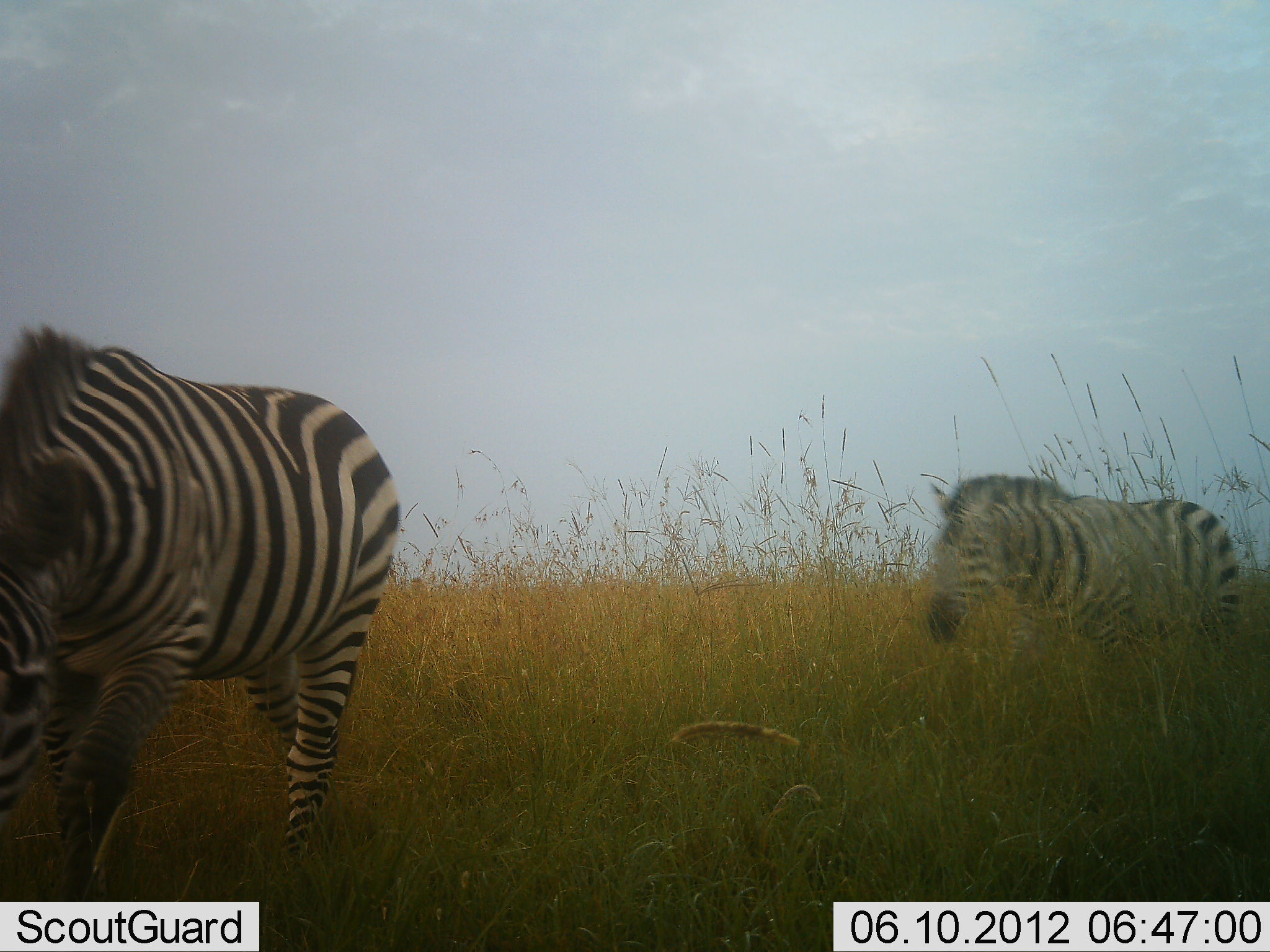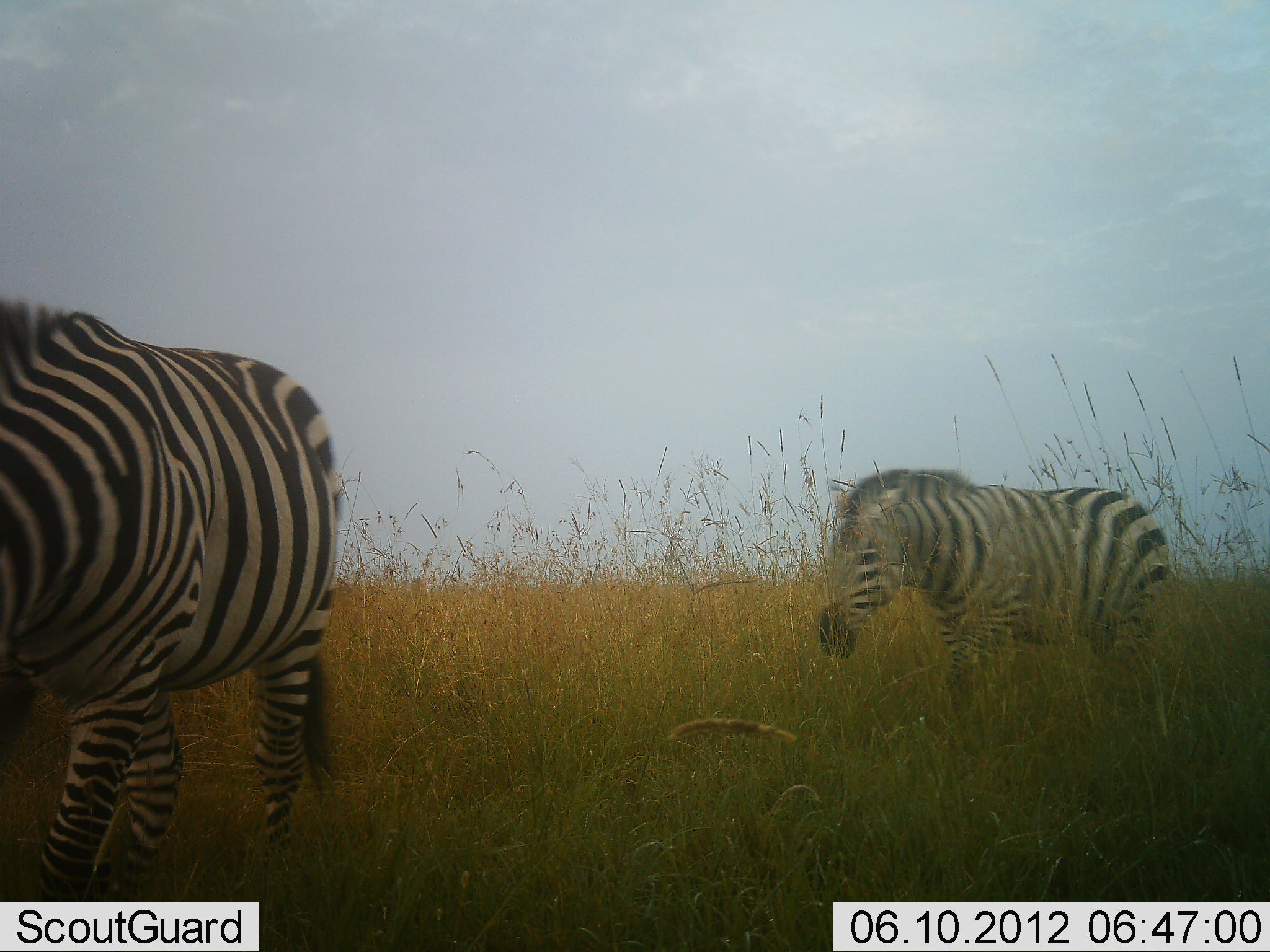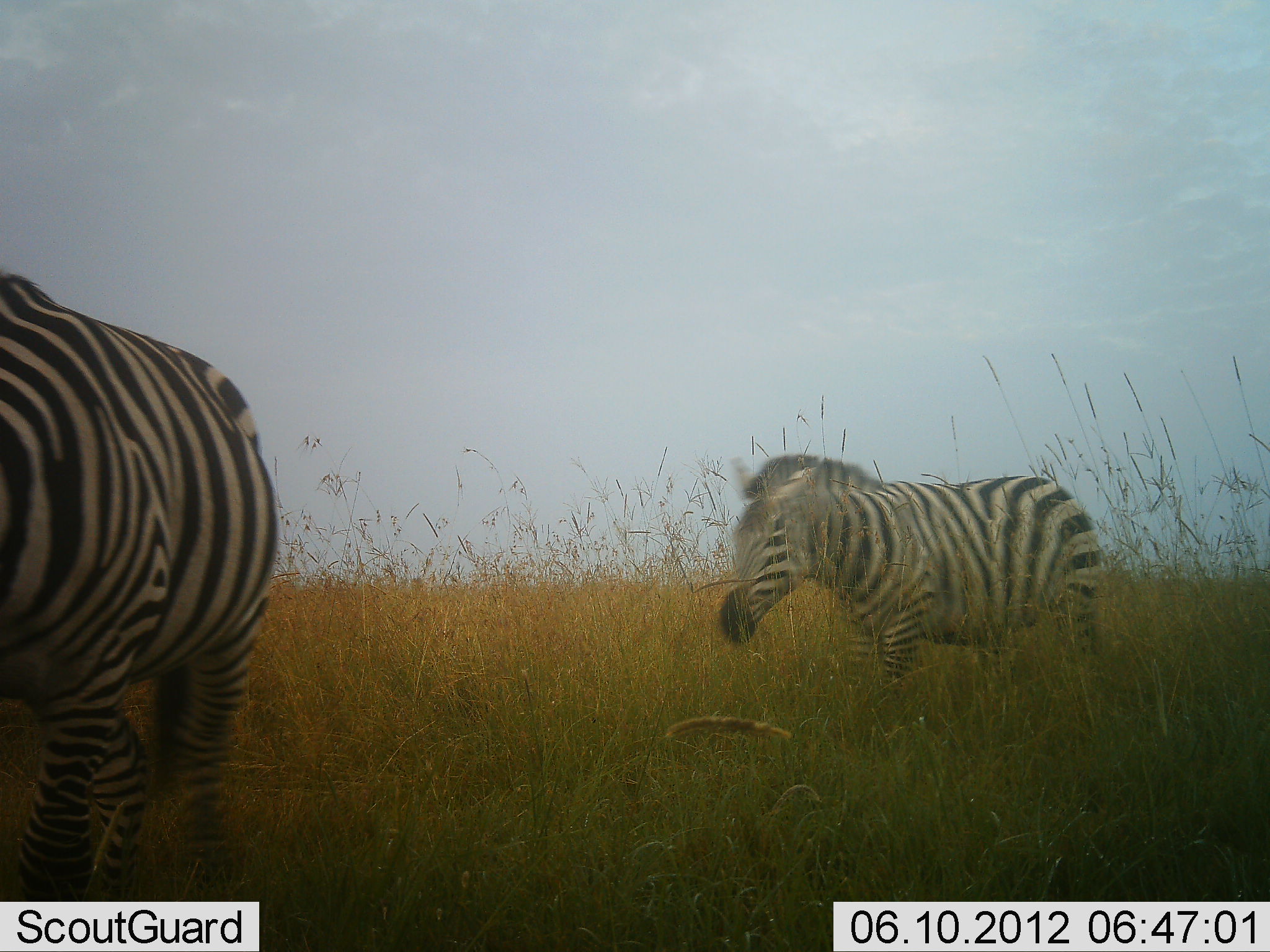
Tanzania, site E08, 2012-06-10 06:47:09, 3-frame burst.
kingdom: Animalia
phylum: Chordata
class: Mammalia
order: Perissodactyla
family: Equidae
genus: Equus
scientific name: Equus quagga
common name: plains zebra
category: zebra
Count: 2.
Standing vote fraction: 0%.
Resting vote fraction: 0%.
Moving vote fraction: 100%.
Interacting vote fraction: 0%.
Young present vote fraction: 0%.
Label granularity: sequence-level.